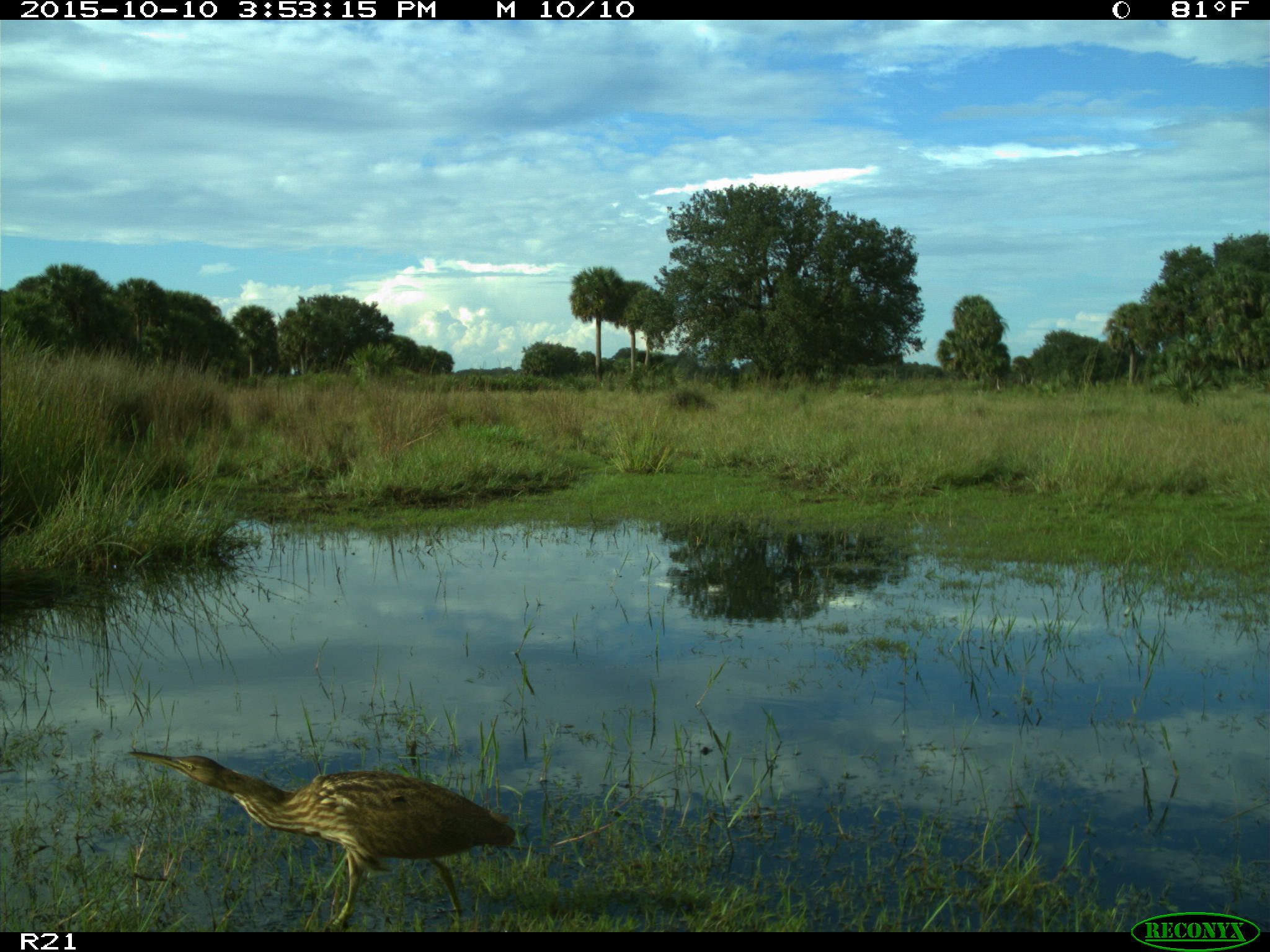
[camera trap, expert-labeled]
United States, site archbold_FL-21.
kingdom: Animalia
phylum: Chordata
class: Aves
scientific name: Aves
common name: birds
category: unidentified bird